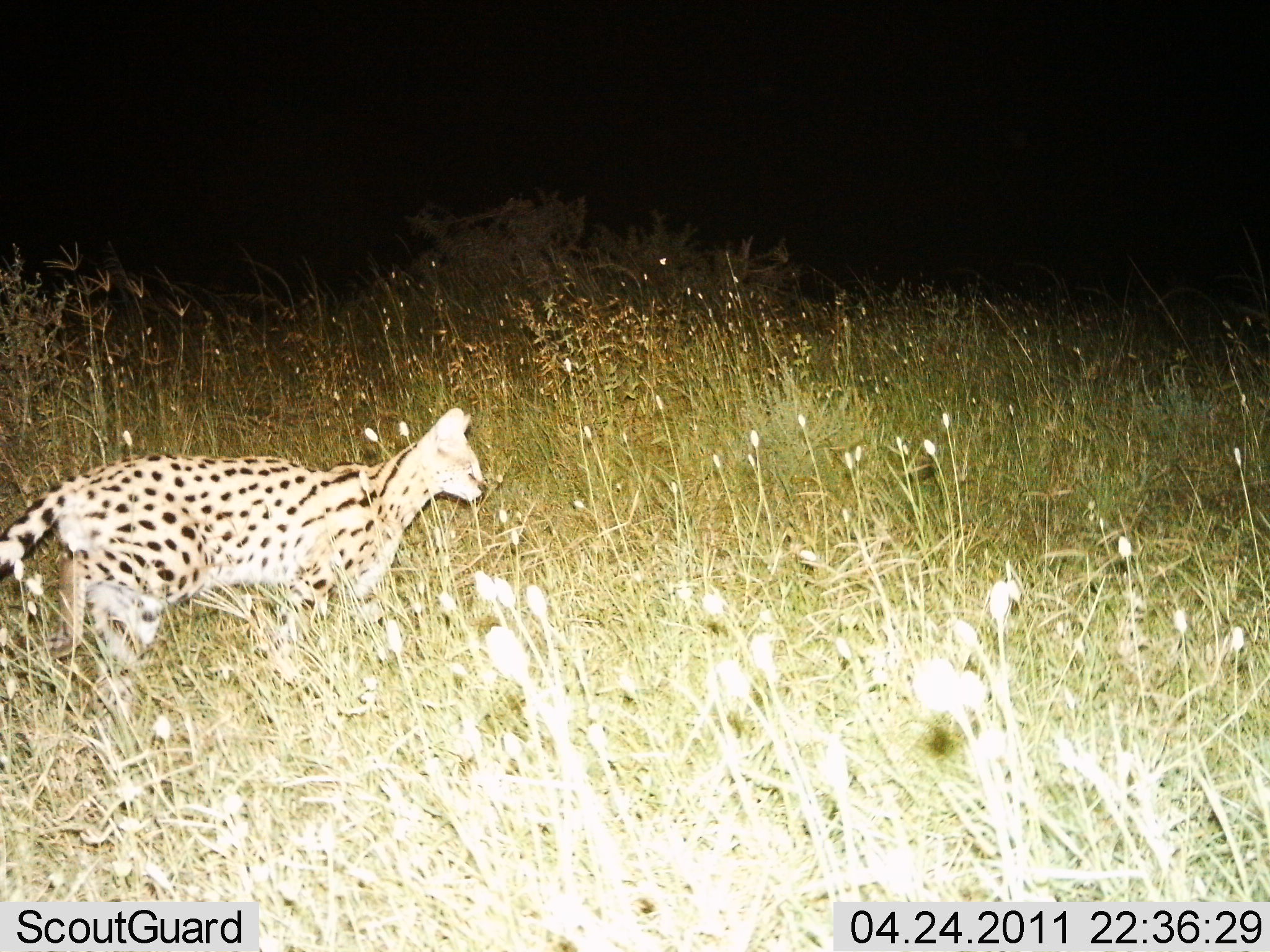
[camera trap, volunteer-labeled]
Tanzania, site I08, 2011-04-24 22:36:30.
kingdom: Animalia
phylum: Chordata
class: Mammalia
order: Carnivora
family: Felidae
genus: Leptailurus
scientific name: Leptailurus serval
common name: serval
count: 1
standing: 27%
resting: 0%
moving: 73%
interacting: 0%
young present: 0%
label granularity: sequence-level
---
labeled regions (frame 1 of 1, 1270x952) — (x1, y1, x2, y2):
animal: (2, 406, 489, 755)